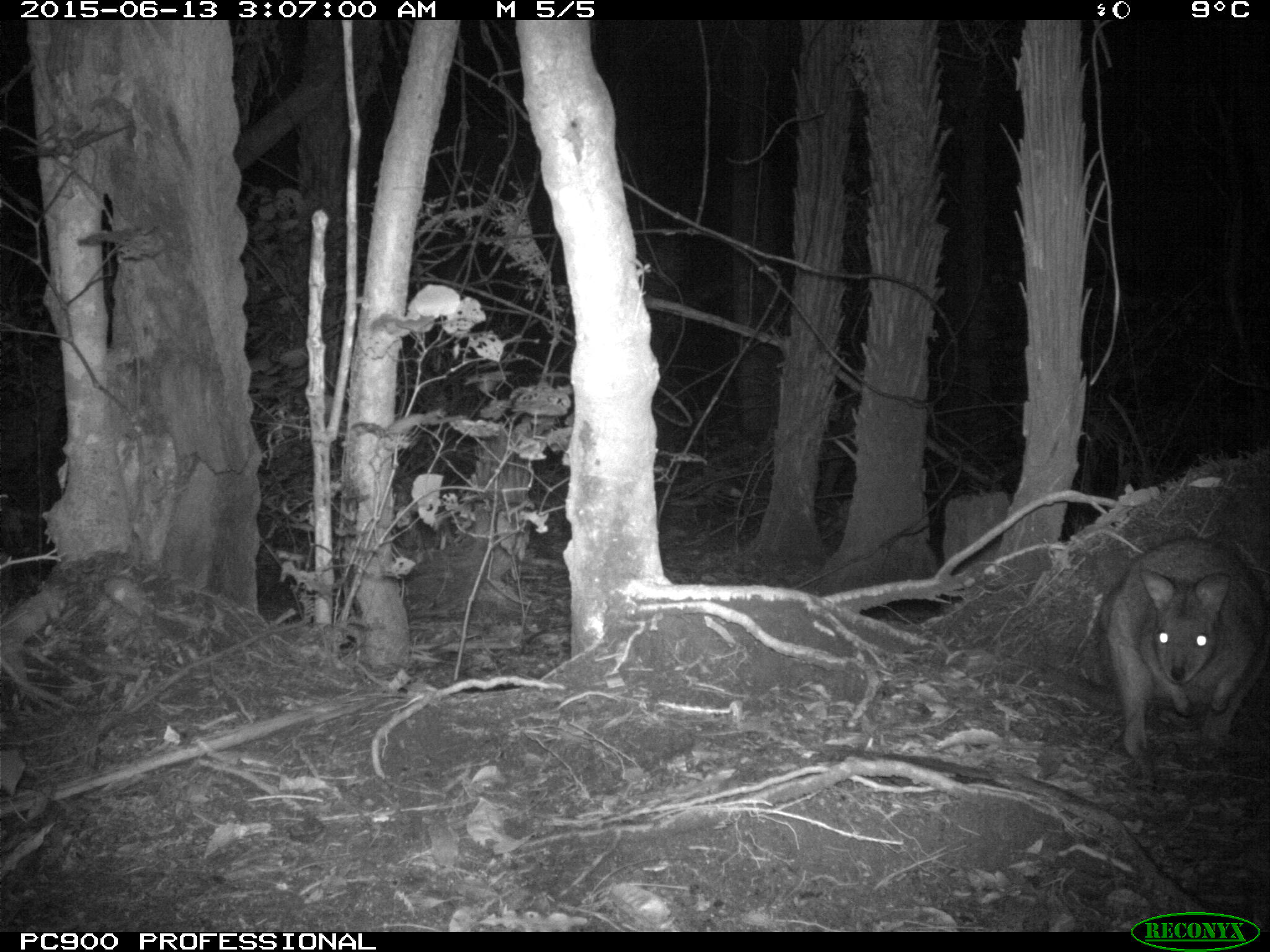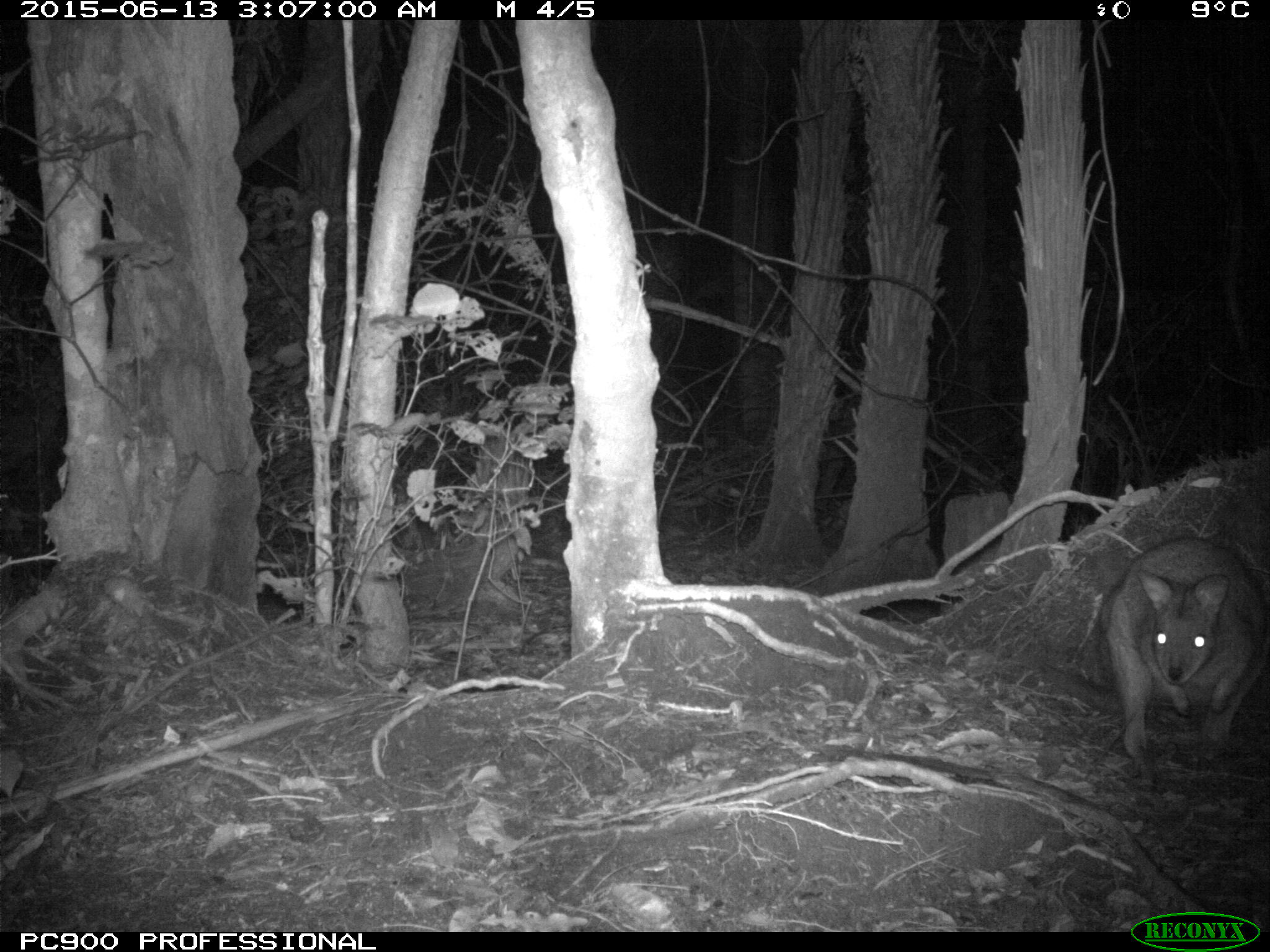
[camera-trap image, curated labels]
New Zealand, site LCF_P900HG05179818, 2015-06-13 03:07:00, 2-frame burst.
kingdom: Animalia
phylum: Chordata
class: Mammalia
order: Diprotodontia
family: Macropodidae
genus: Notamacropus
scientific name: Notamacropus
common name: wallaby